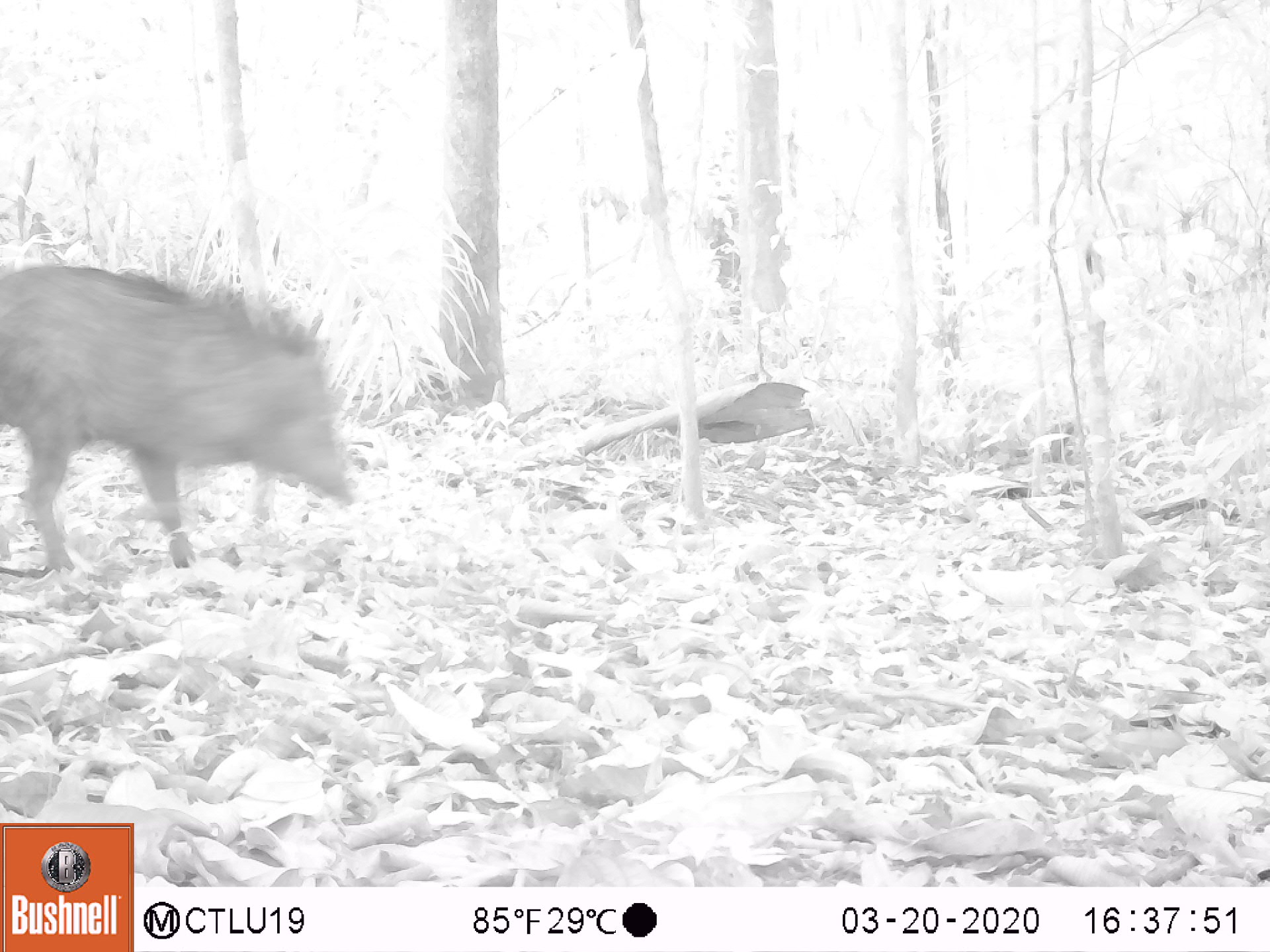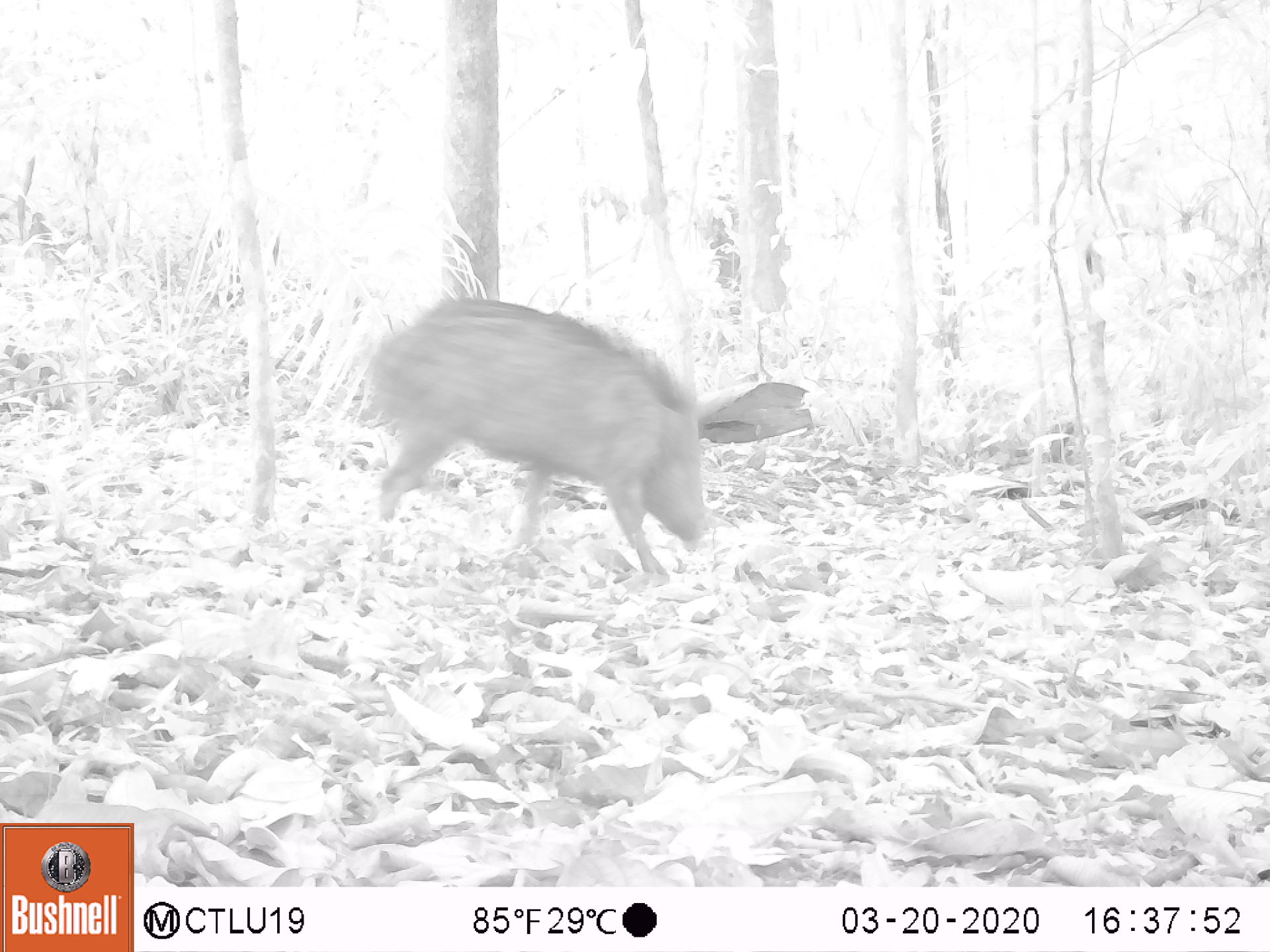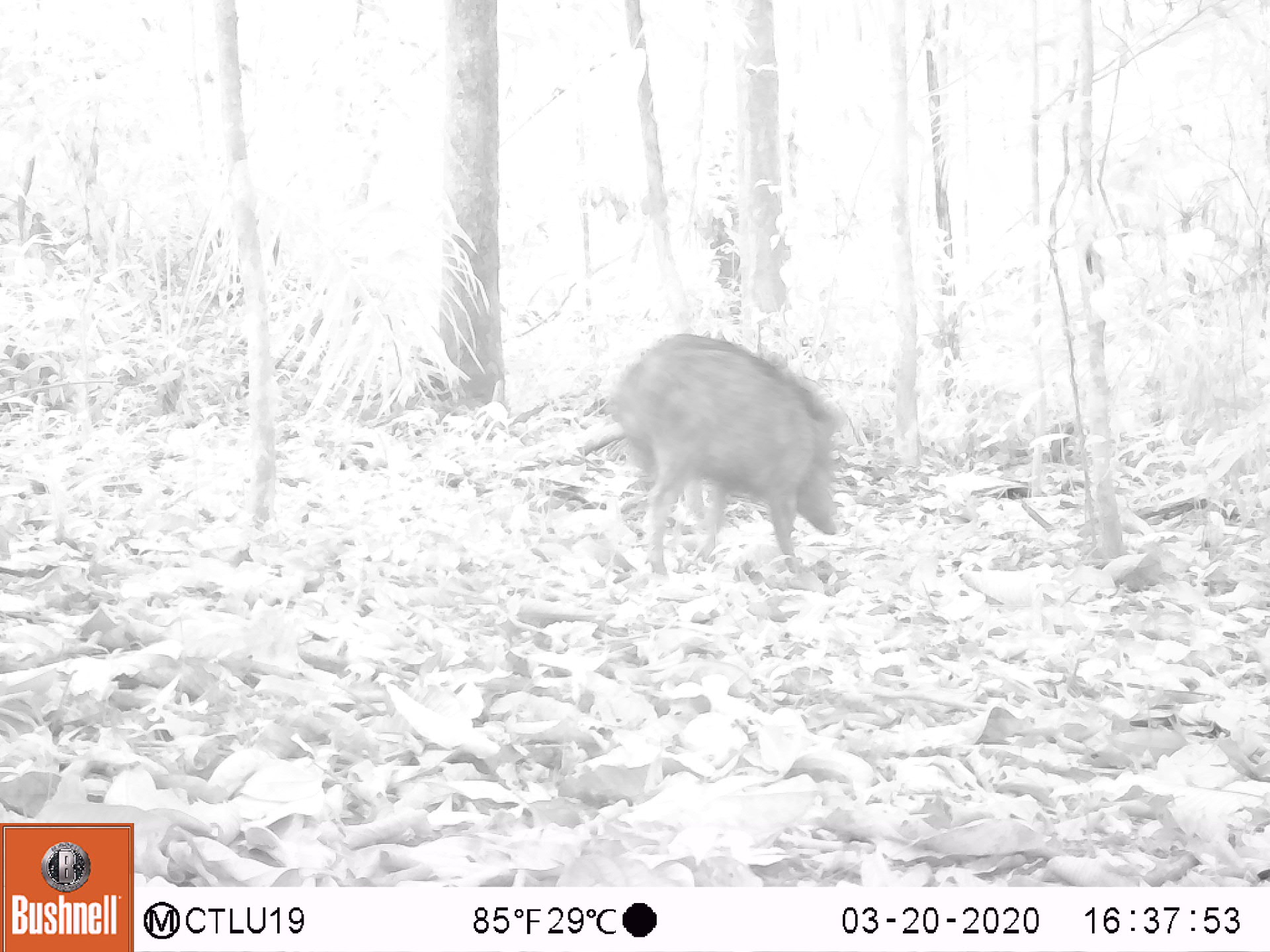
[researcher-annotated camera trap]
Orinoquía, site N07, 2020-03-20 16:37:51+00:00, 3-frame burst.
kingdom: Animalia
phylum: Chordata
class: Mammalia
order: Artiodactyla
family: Tayassuidae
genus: Pecari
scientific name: Pecari tajacu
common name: collared peccary